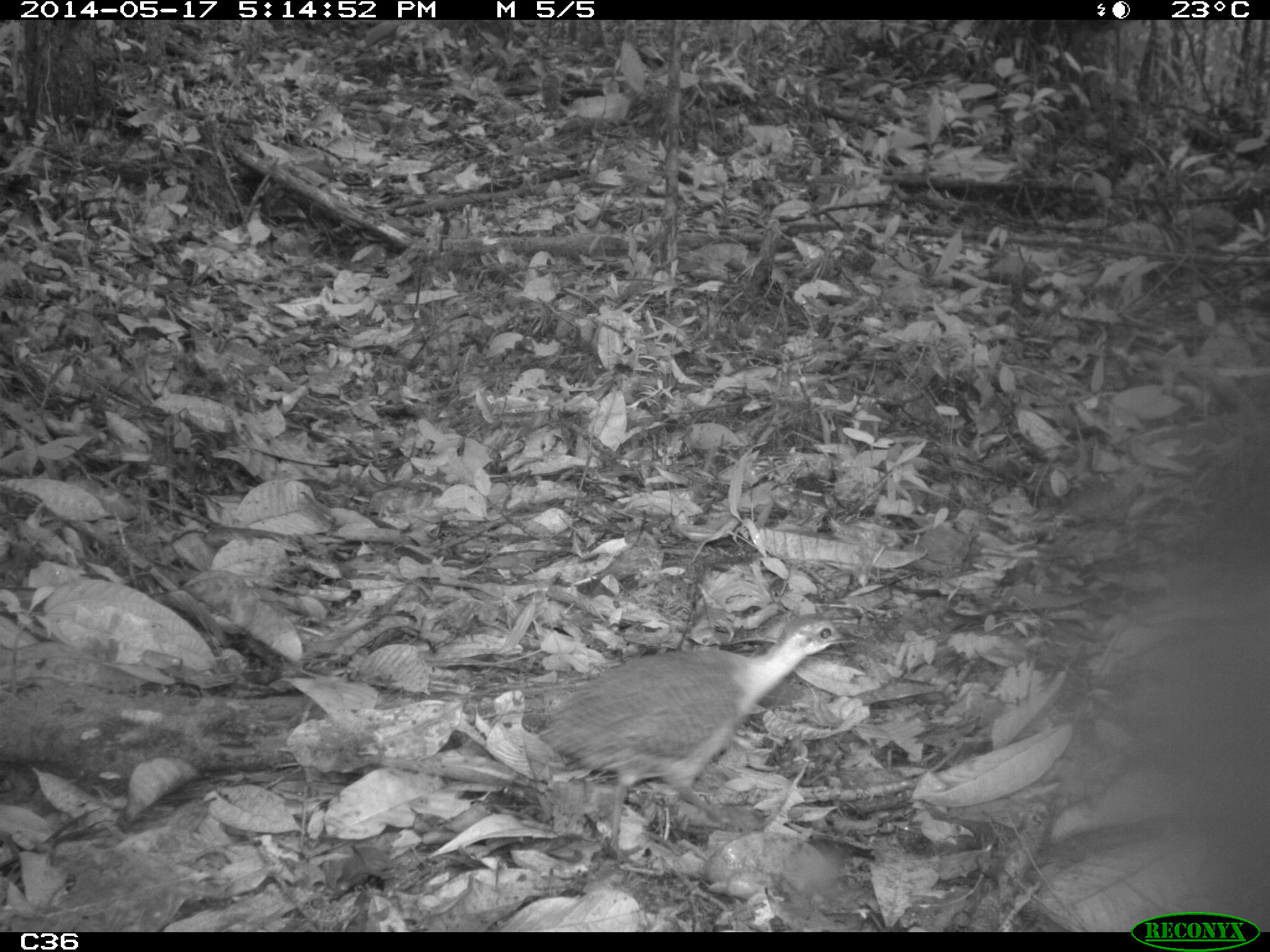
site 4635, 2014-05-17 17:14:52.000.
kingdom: Animalia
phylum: Chordata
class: Aves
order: Tinamiformes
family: Tinamidae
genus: Crypturellus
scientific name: Crypturellus variegatus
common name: variegated tinamou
Crypturellus variegatus (variegated tinamou), count 1, age adult.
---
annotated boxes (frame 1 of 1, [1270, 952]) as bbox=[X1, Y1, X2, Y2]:
crypturellus variegatus: bbox=[535, 612, 866, 867]